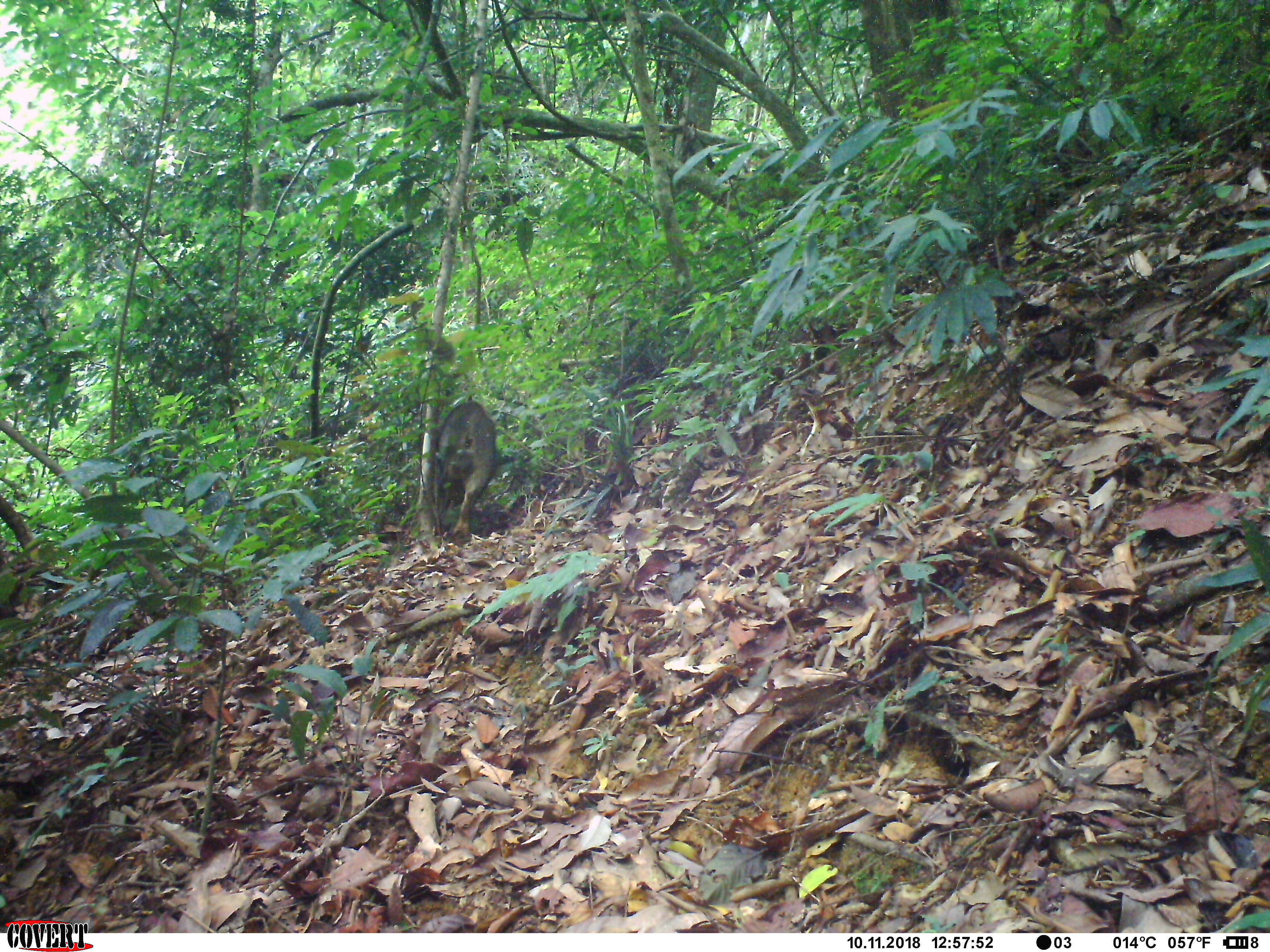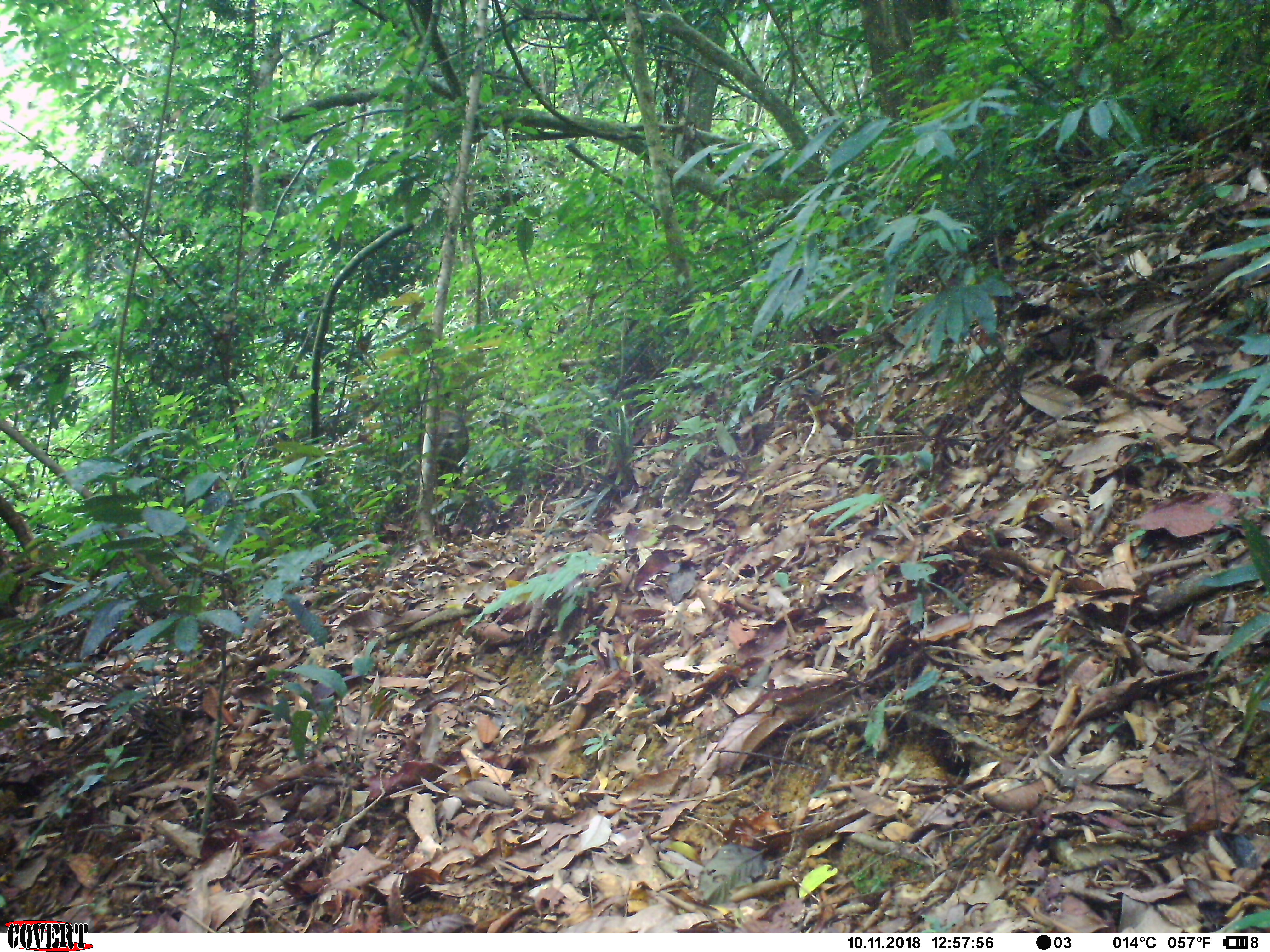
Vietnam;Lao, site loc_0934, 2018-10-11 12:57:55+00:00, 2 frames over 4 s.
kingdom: Animalia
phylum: Chordata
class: Mammalia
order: Artiodactyla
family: Suidae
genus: Sus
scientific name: Sus scrofa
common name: eurasian wild pig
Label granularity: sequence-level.